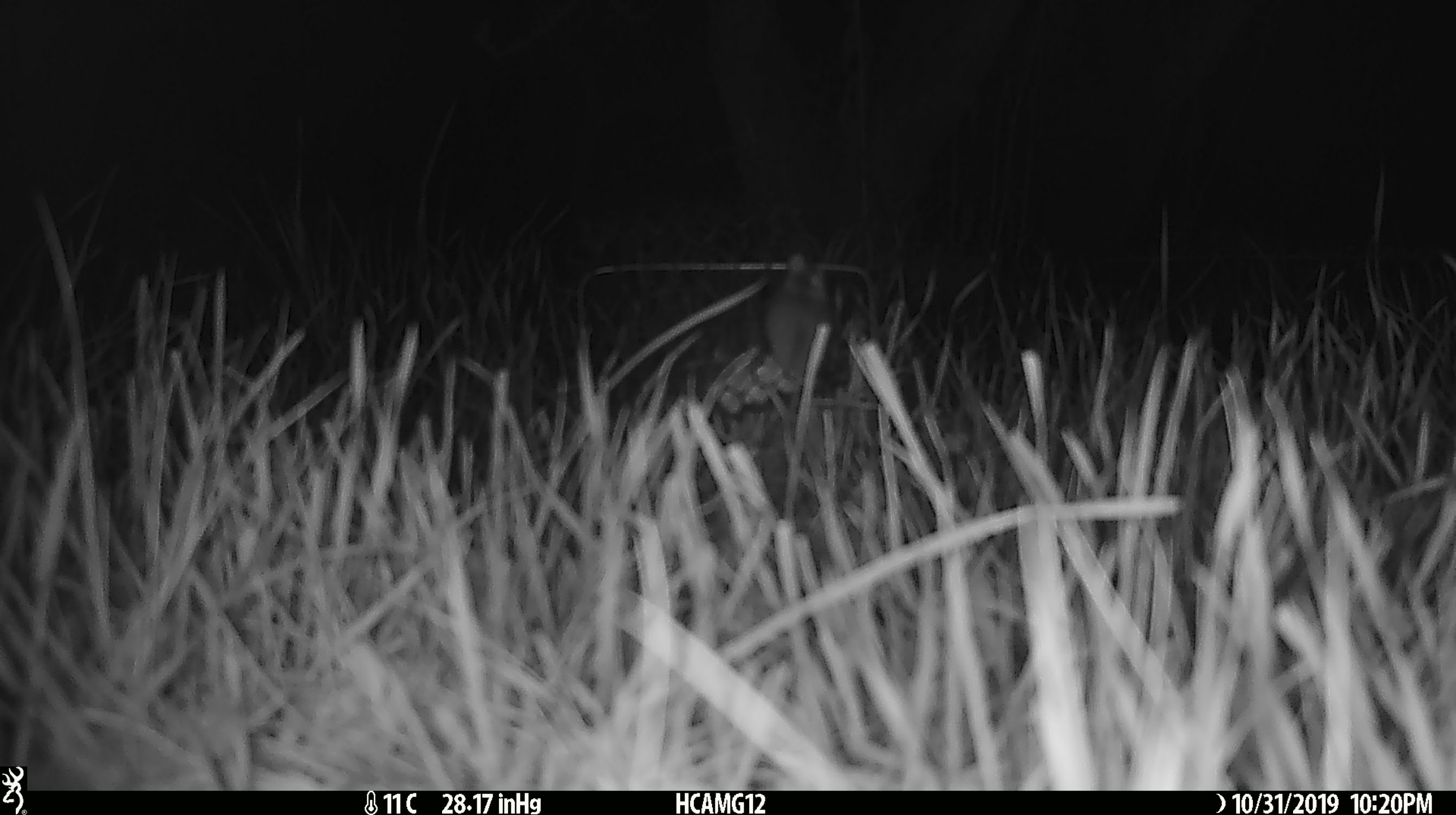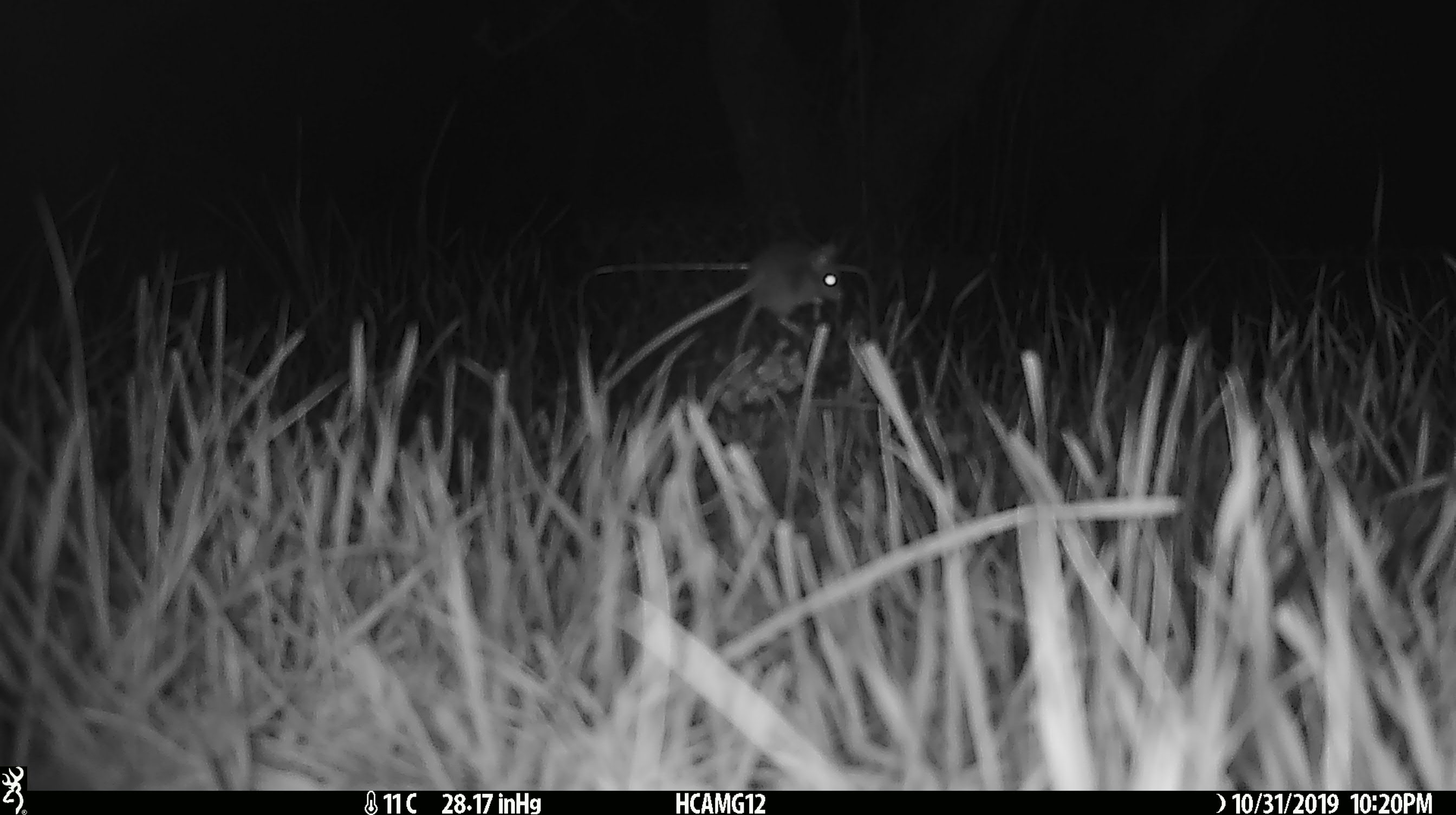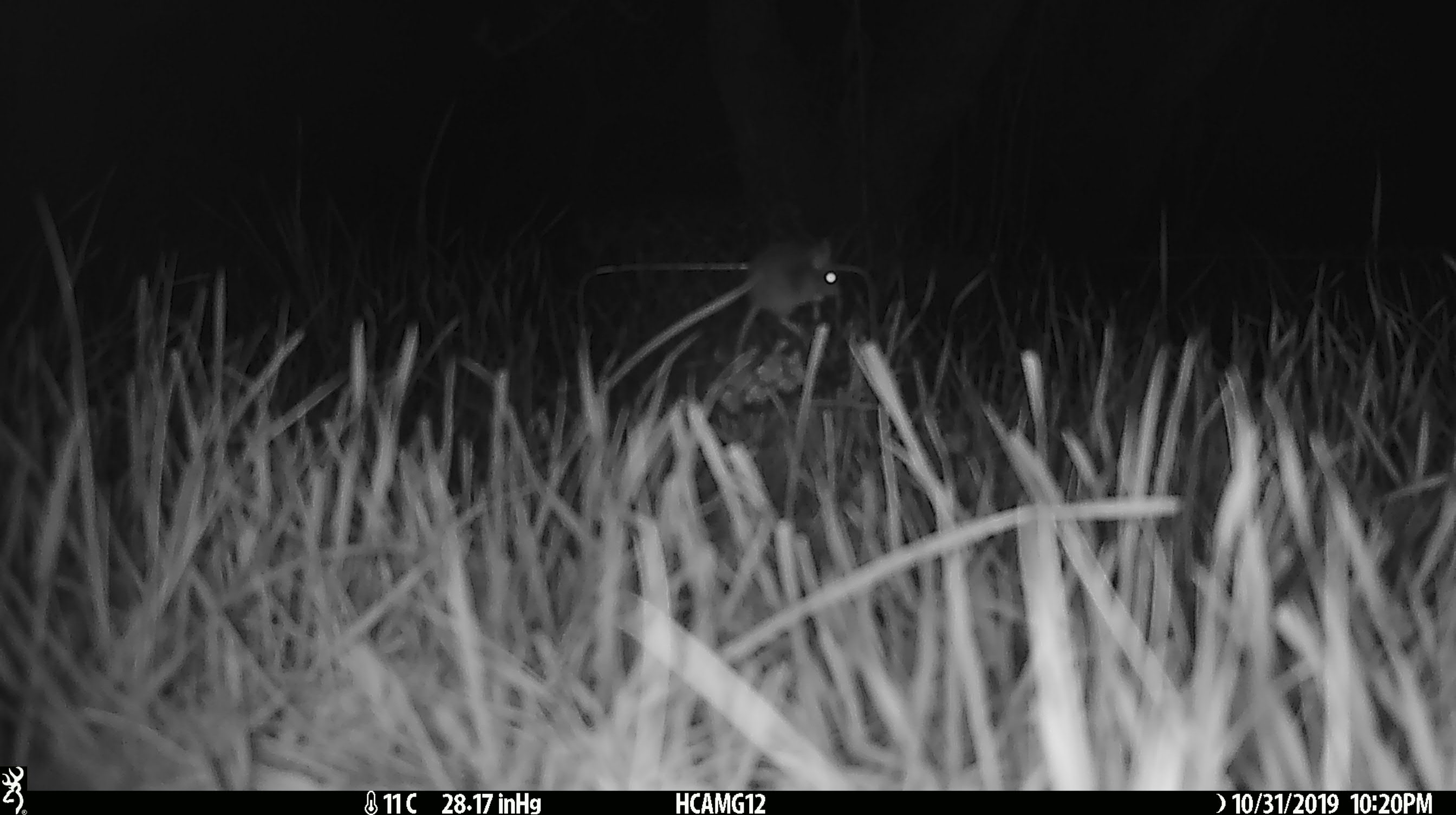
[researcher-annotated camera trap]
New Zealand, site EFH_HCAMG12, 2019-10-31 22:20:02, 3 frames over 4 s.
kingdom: Animalia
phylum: Chordata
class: Mammalia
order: Rodentia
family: Muridae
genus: Mus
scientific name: Mus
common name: mouse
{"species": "mouse (Mus)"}